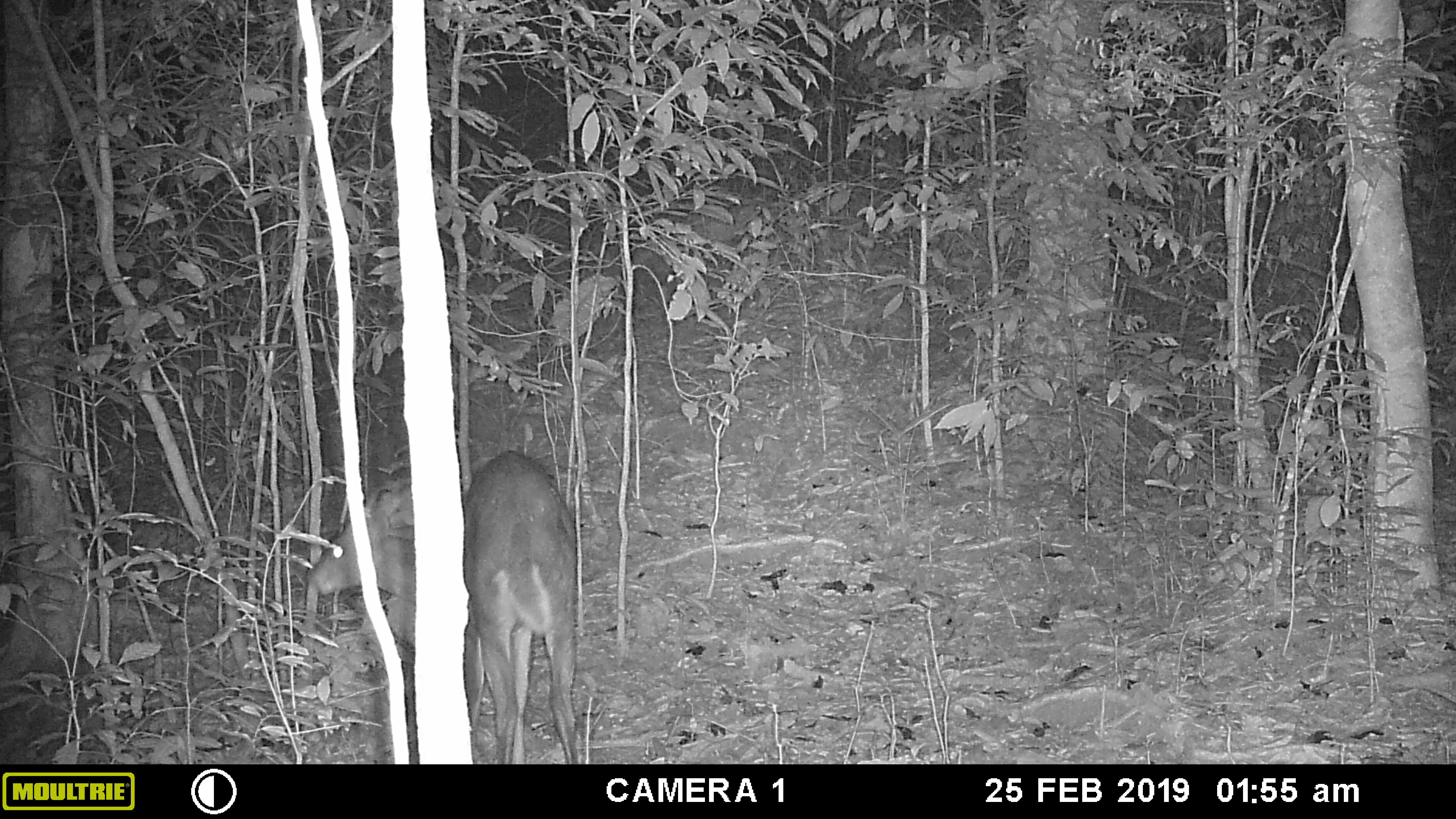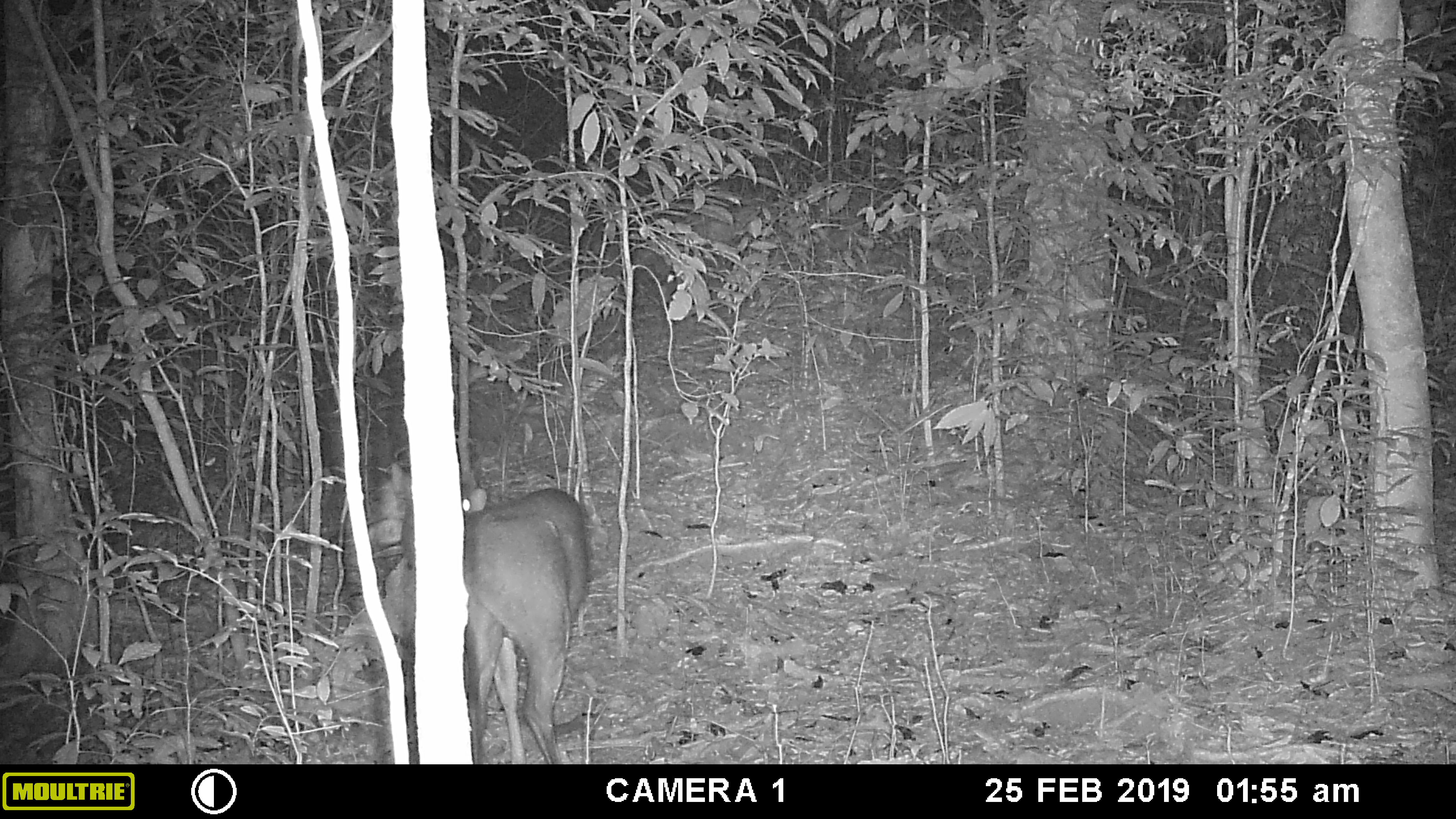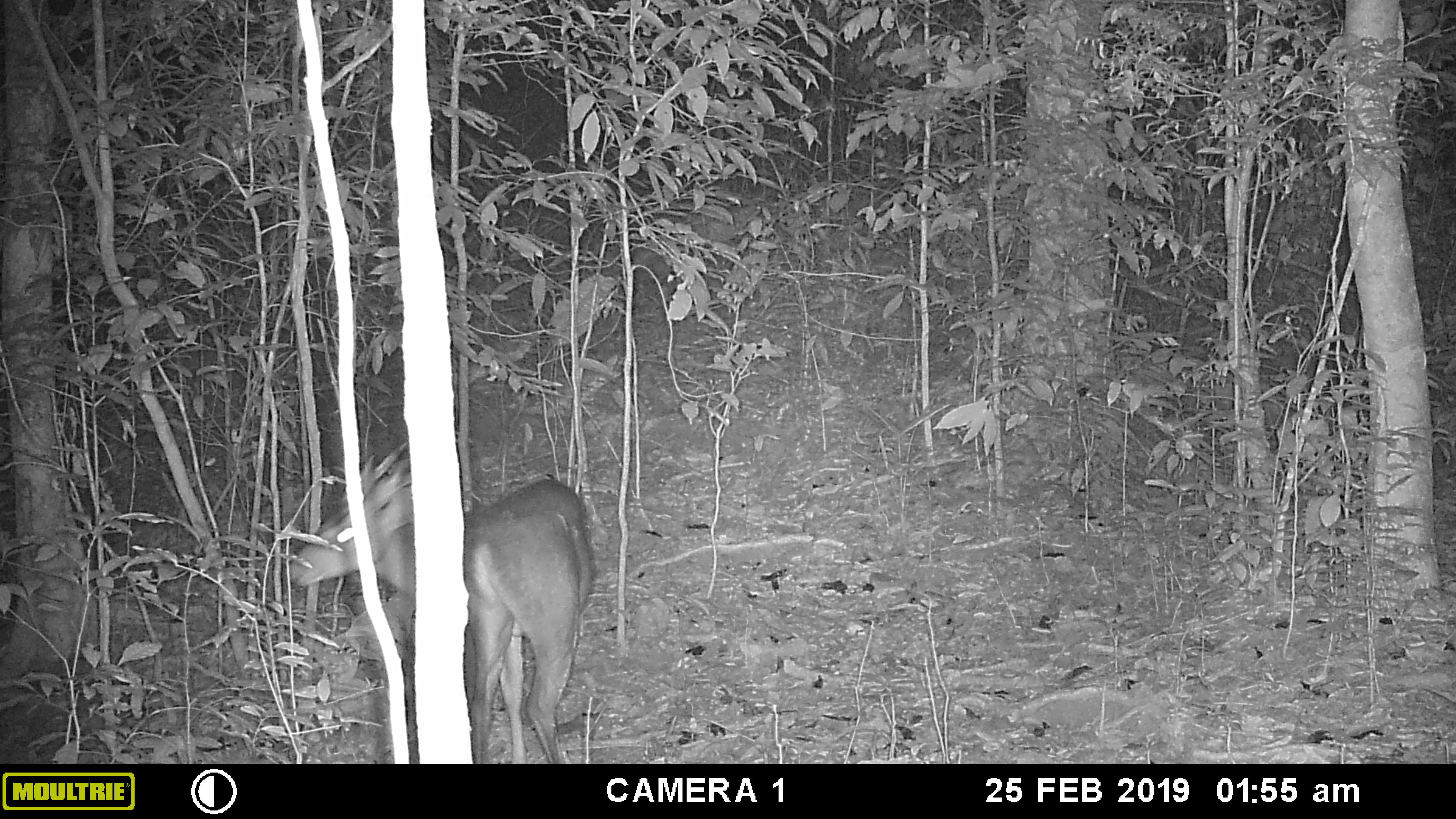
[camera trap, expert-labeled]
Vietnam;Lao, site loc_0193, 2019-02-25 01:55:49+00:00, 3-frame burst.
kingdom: Animalia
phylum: Chordata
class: Mammalia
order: Artiodactyla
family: Cervidae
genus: Muntiacus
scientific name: Muntiacus vuquangensis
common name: large-antlered muntjac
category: large antlered muntjac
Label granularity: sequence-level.